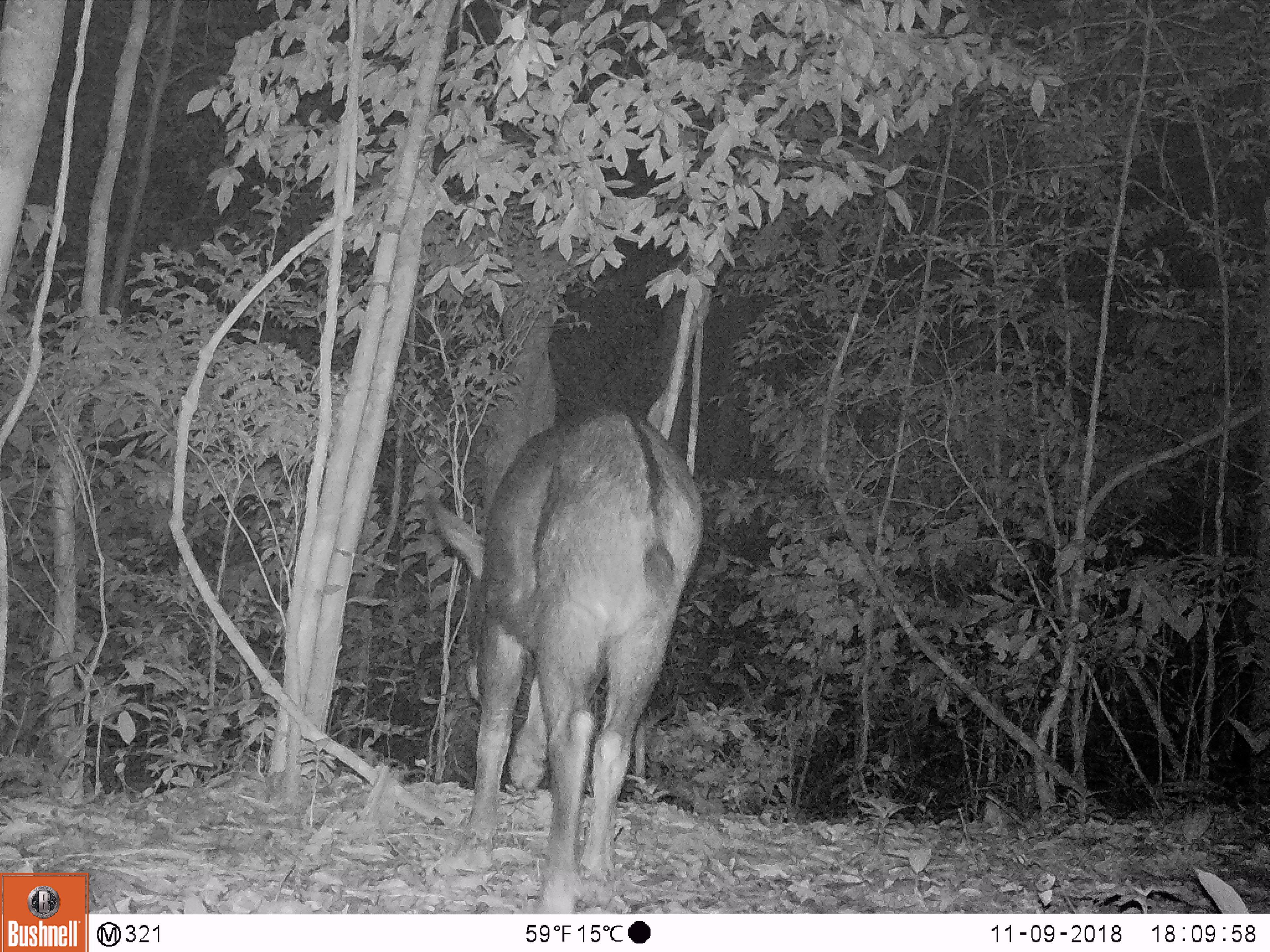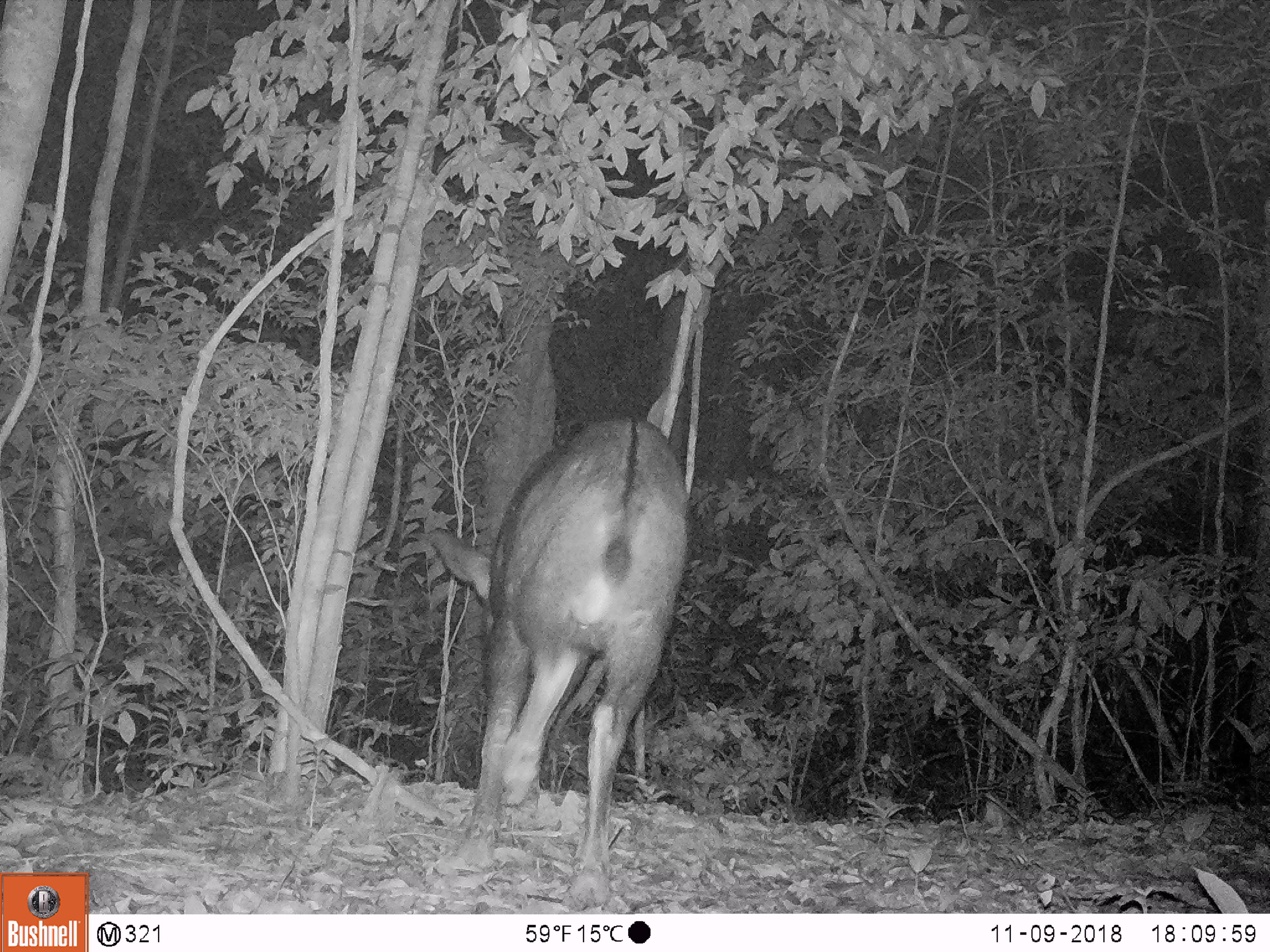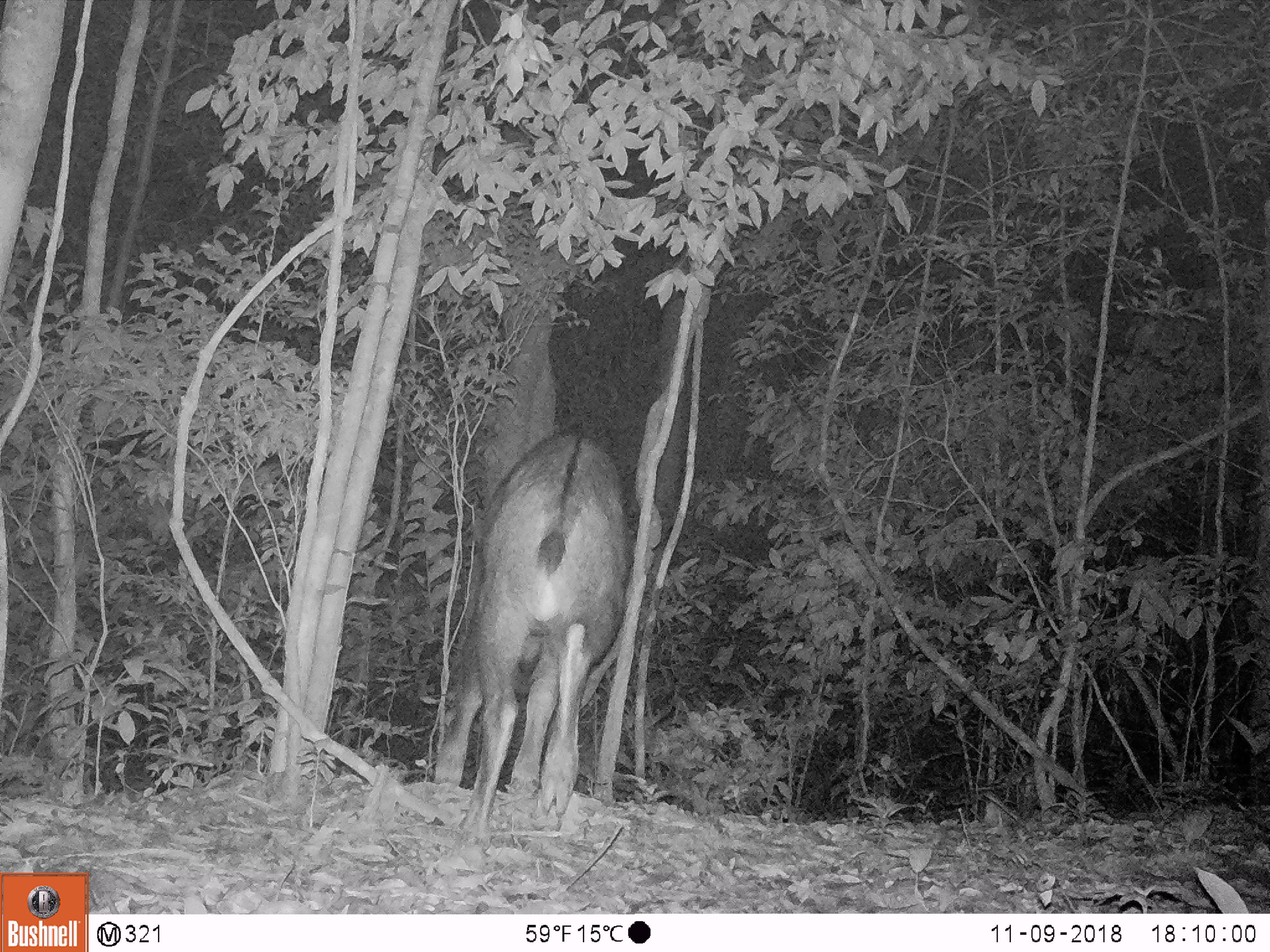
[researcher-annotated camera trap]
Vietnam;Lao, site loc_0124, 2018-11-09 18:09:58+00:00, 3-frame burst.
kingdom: Animalia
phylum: Chordata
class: Mammalia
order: Artiodactyla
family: Bovidae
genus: Capricornis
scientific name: Capricornis sumatraensis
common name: chinese serow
Chinese serow (Capricornis sumatraensis). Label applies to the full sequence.